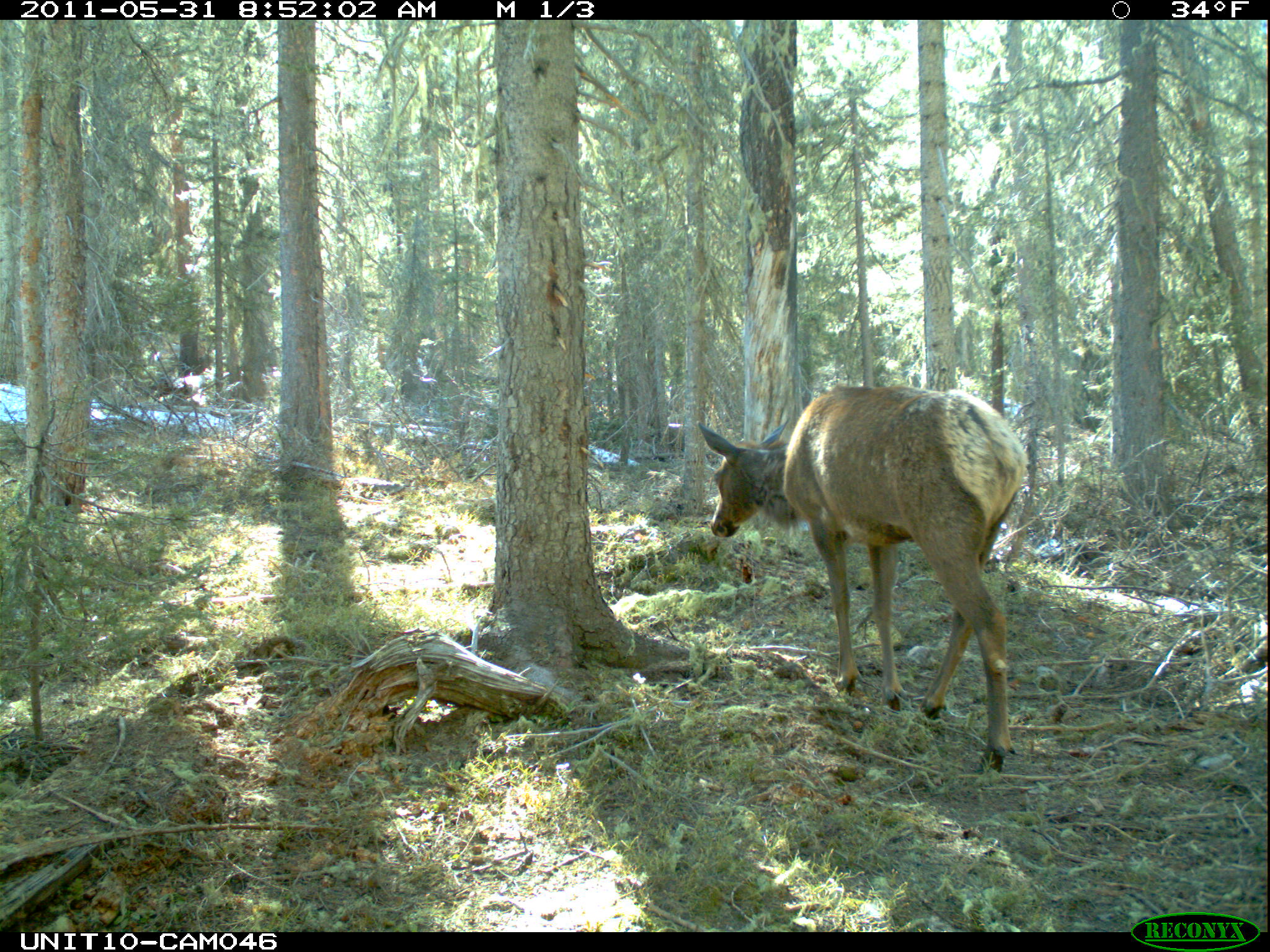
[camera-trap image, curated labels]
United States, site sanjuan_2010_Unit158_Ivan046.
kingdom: Animalia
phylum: Chordata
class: Mammalia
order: Artiodactyla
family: Cervidae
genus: Cervus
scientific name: Cervus elaphus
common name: red deer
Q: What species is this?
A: Cervus elaphus (red deer).